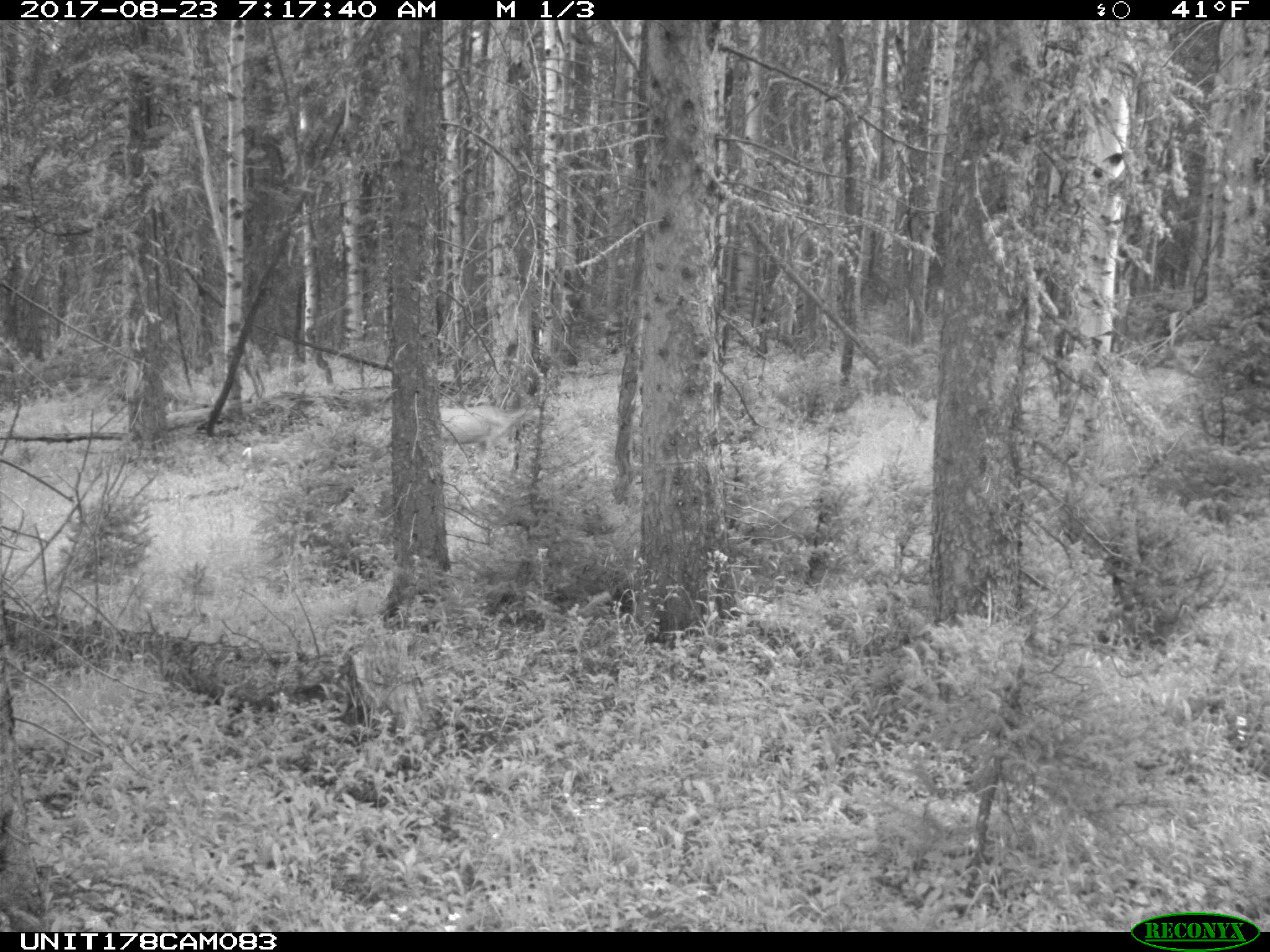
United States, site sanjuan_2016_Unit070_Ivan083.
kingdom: Animalia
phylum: Chordata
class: Mammalia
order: Artiodactyla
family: Cervidae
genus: Odocoileus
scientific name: Odocoileus hemionus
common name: mule deer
Odocoileus hemionus (mule deer).